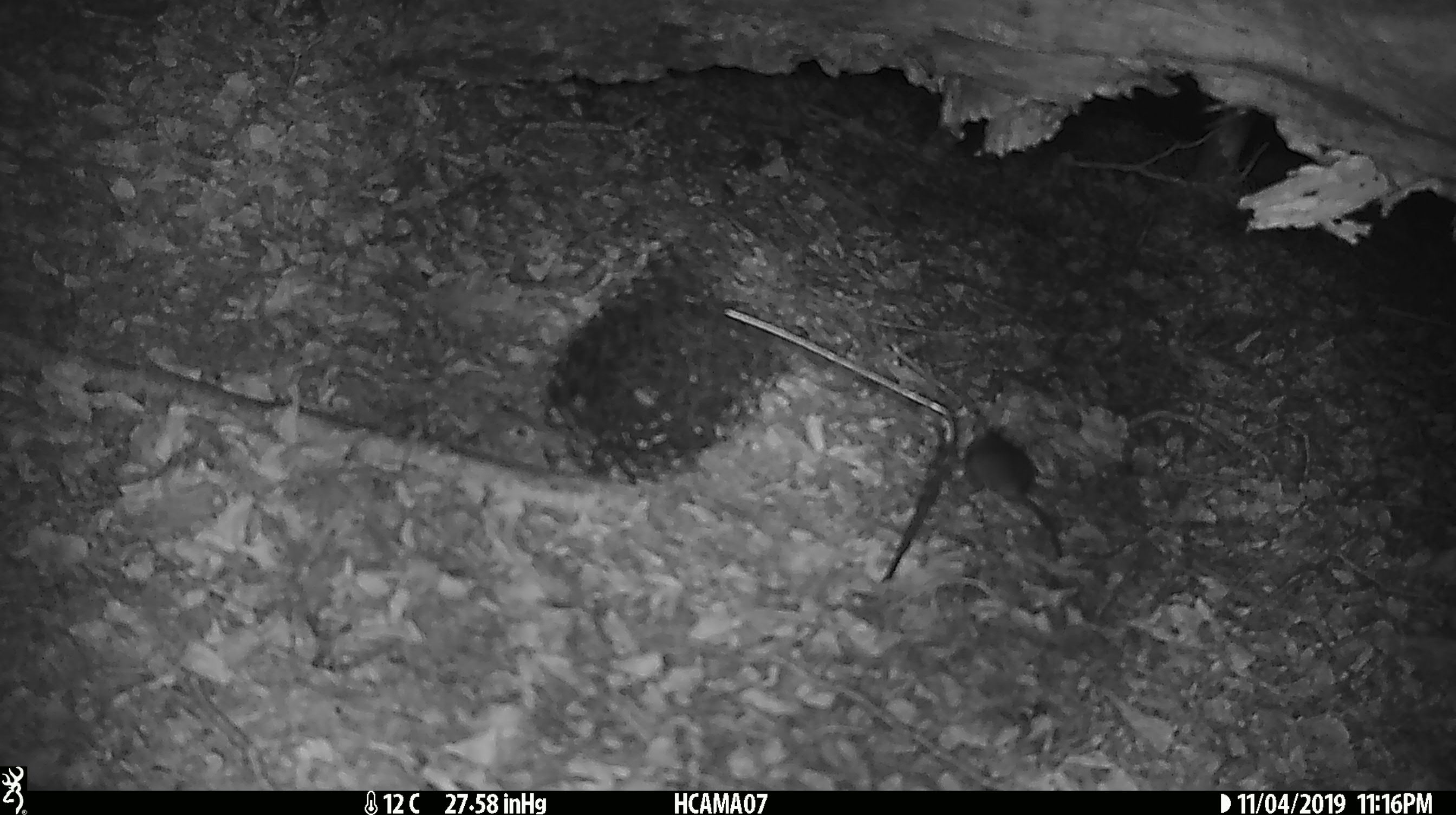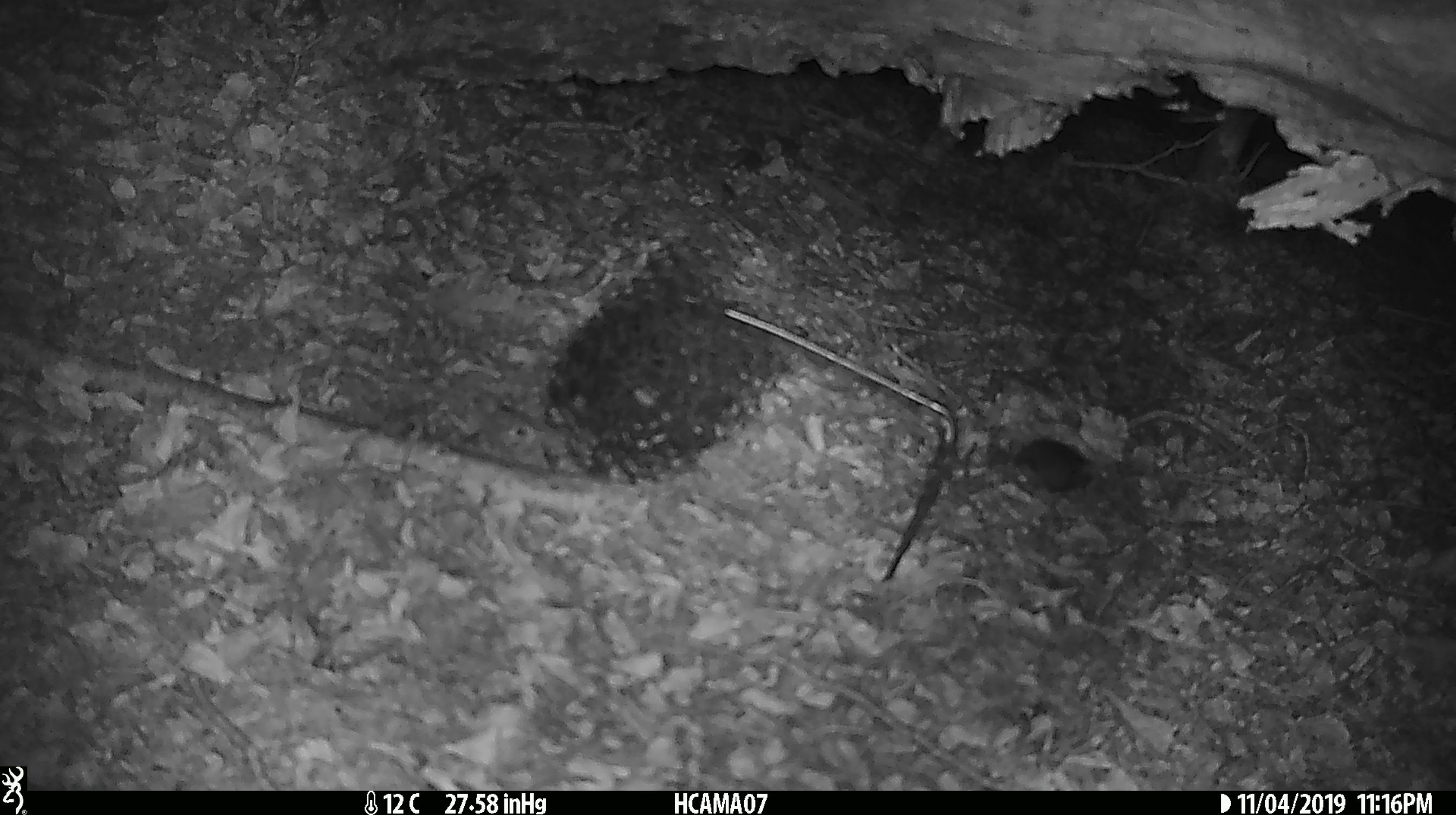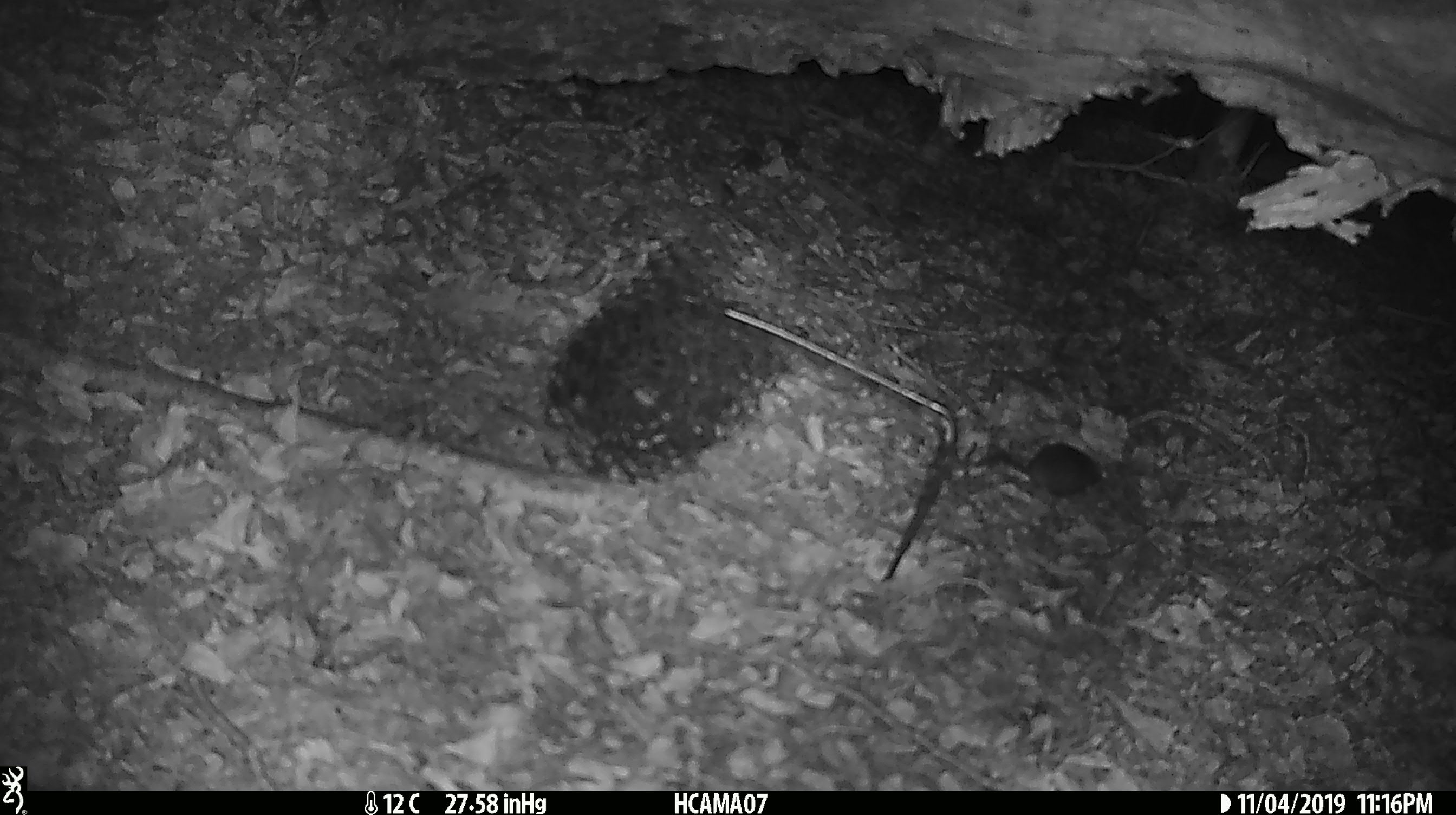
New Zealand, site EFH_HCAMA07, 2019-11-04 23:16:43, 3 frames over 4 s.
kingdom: Animalia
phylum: Chordata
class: Mammalia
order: Rodentia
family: Muridae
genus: Mus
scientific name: Mus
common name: mouse